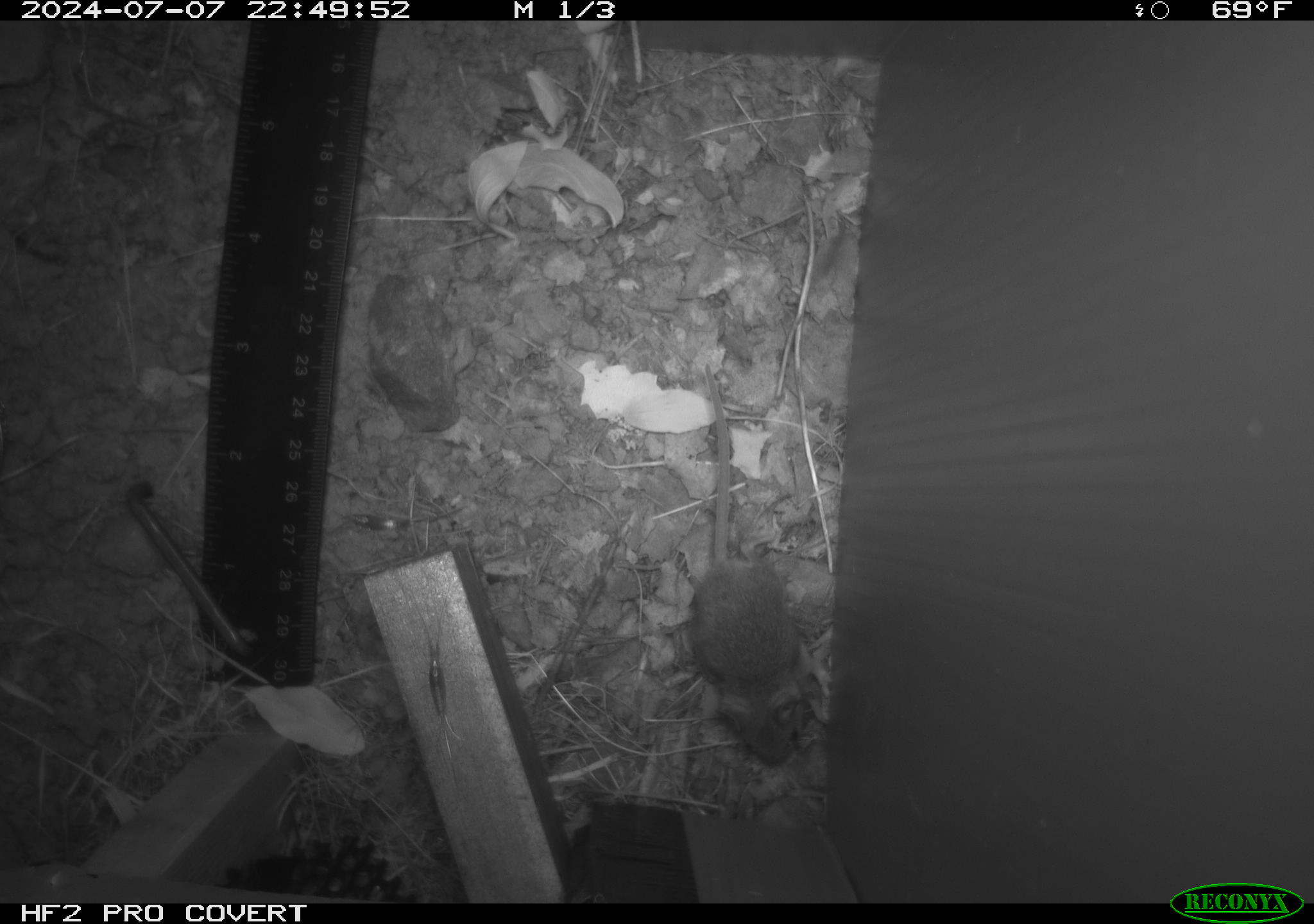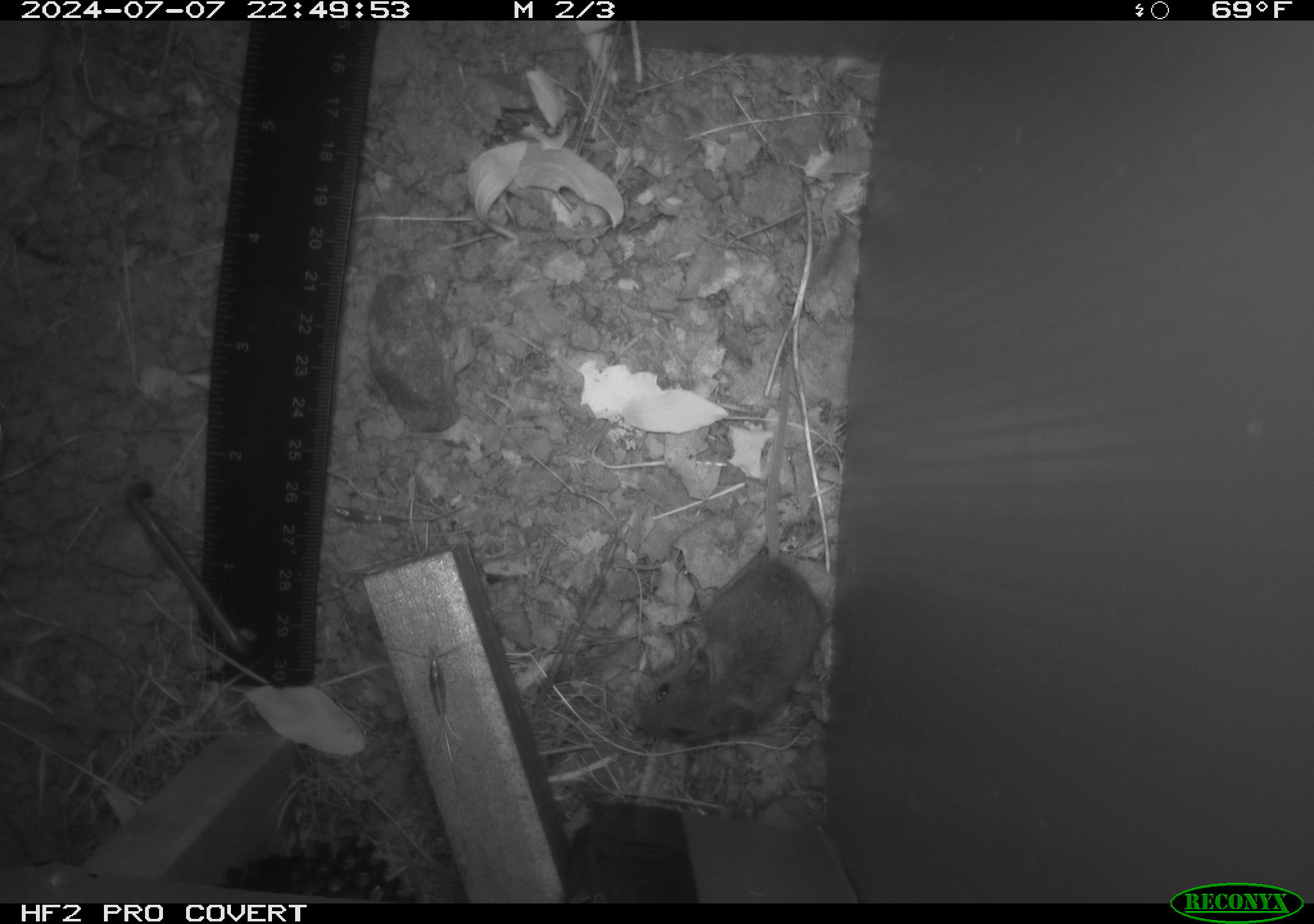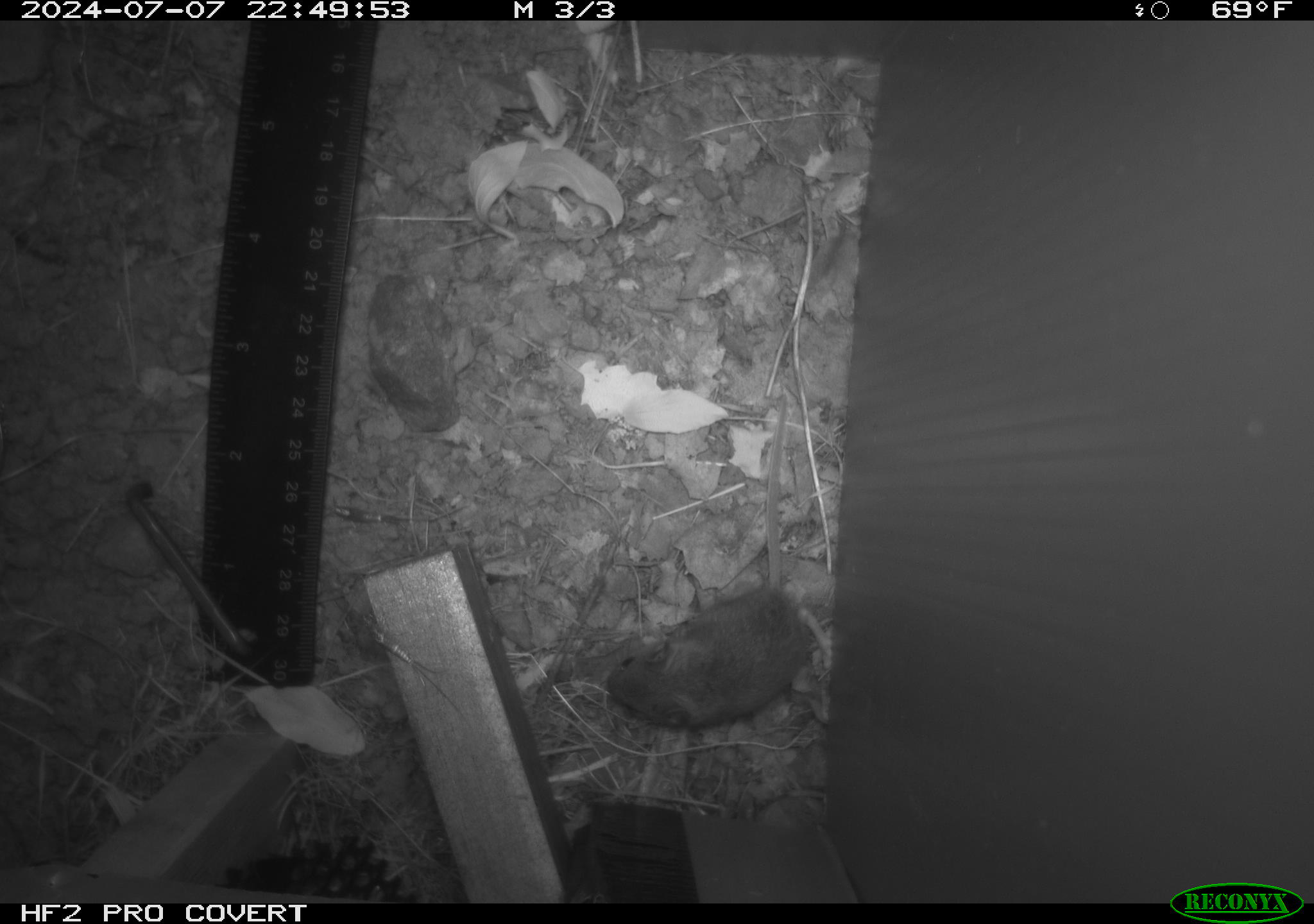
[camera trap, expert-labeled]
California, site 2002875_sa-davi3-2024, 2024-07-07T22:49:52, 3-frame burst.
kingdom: Animalia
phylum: Chordata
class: Mammalia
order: Rodentia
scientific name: Rodentia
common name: mouse species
Mouse species (Rodentia).